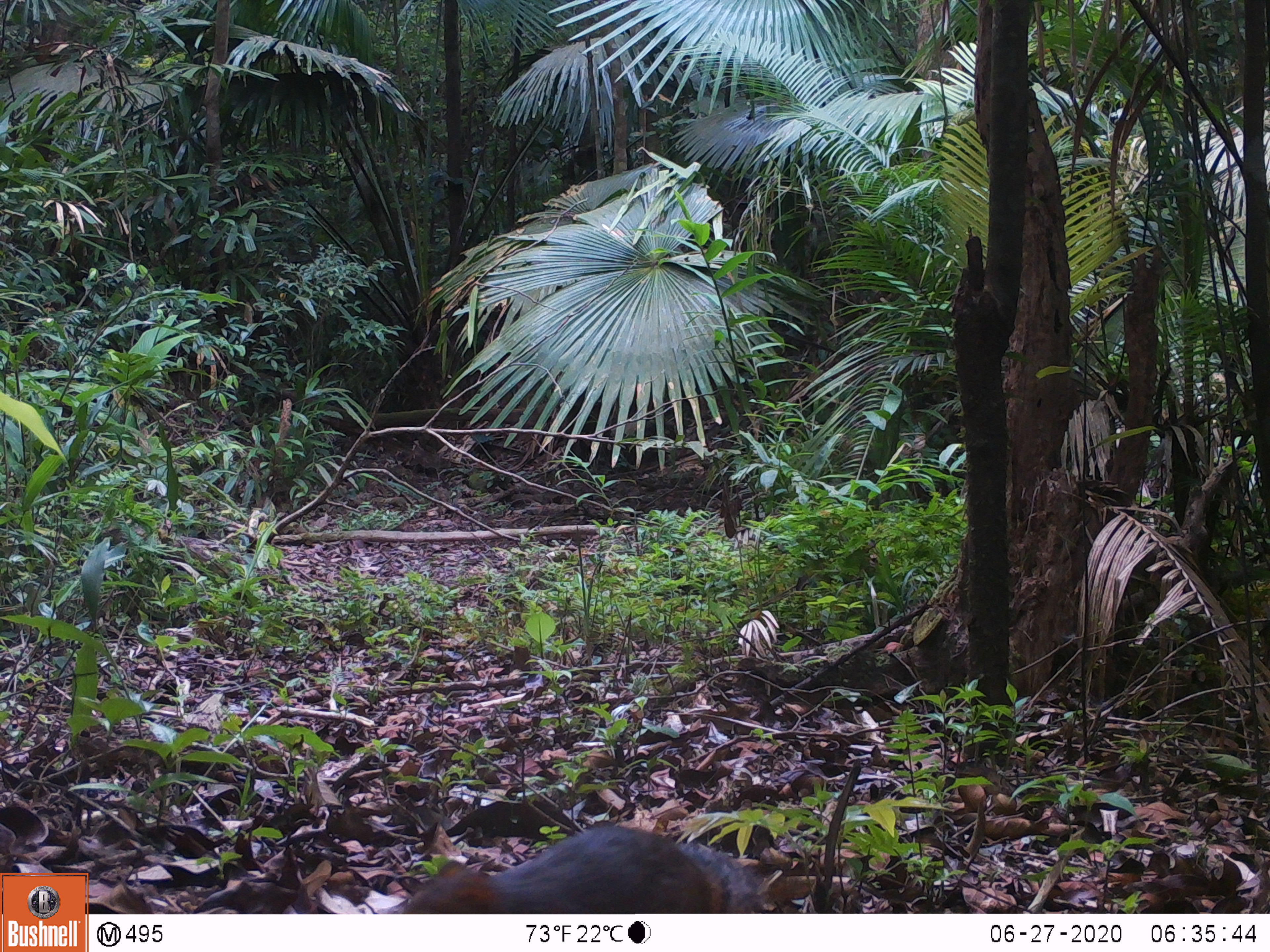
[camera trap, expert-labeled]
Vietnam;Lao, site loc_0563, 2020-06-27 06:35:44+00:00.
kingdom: Animalia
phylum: Chordata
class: Mammalia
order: Rodentia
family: Sciuridae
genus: Sciurus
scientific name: Sciurus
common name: squirrel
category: unidentified squirrel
Unidentified squirrel (squirrel) (Sciurus). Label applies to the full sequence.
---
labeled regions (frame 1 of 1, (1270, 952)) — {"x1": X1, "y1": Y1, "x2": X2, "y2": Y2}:
unidentified squirrel: {"x1": 399, "y1": 823, "x2": 766, "y2": 914}